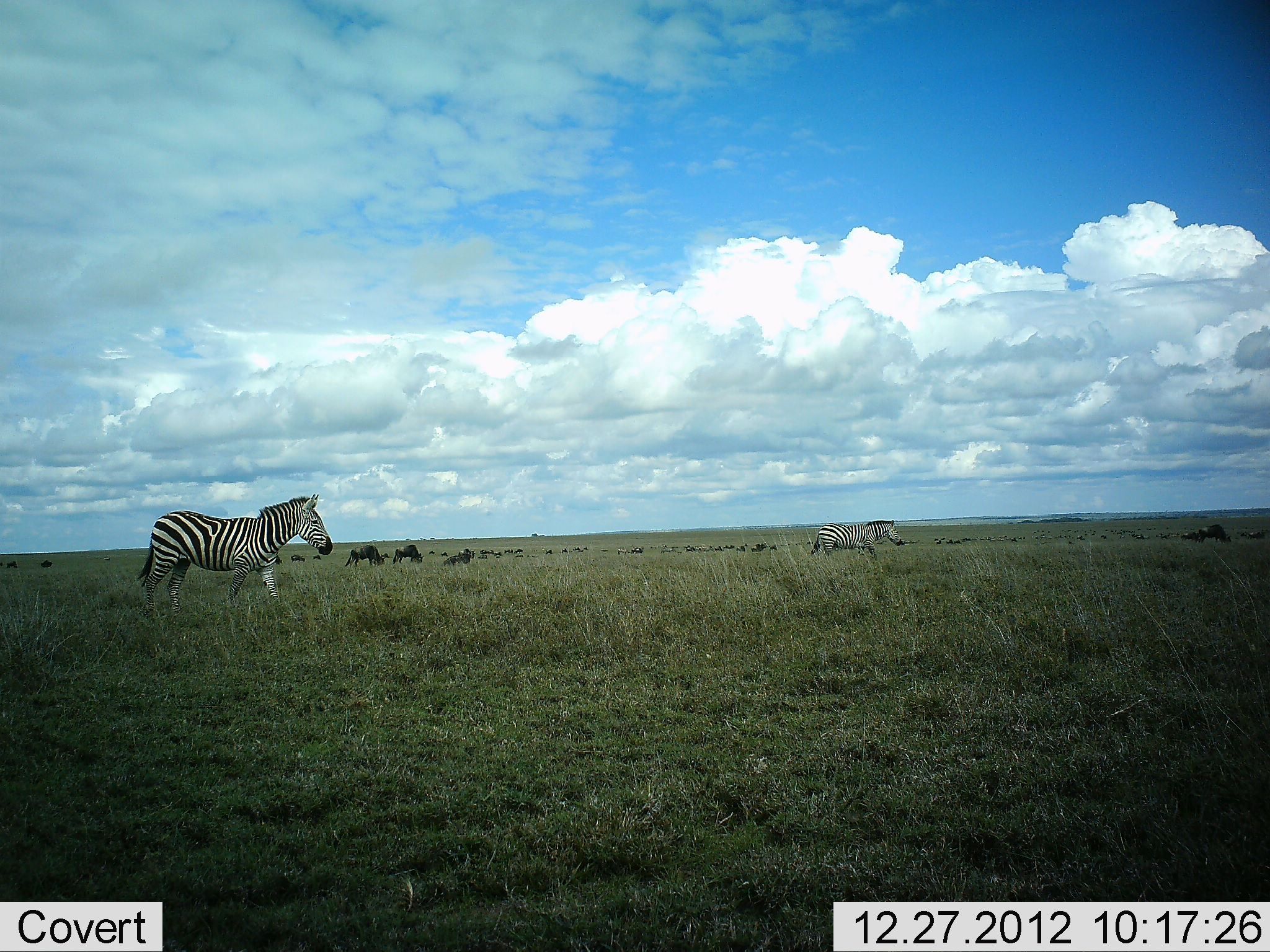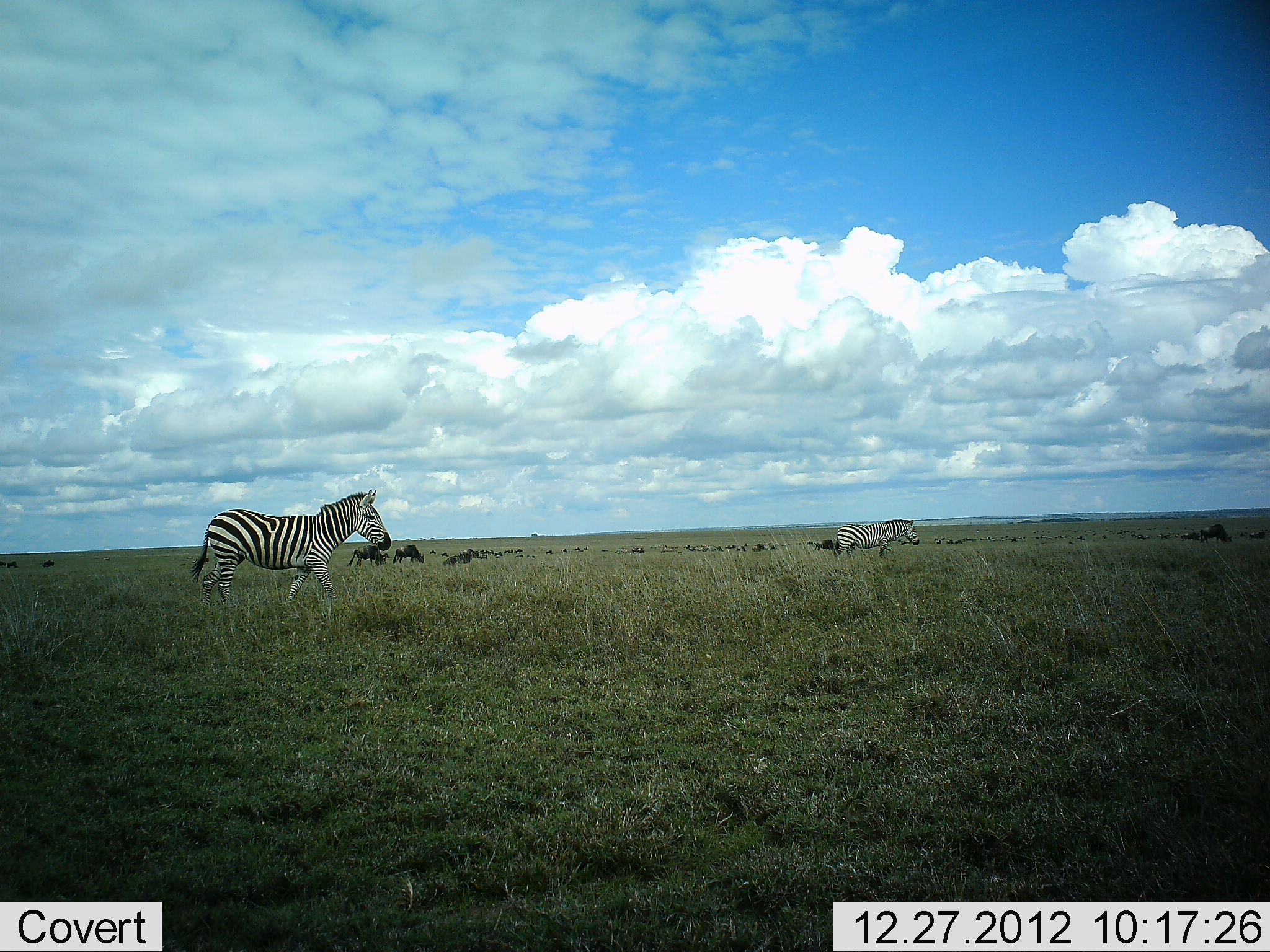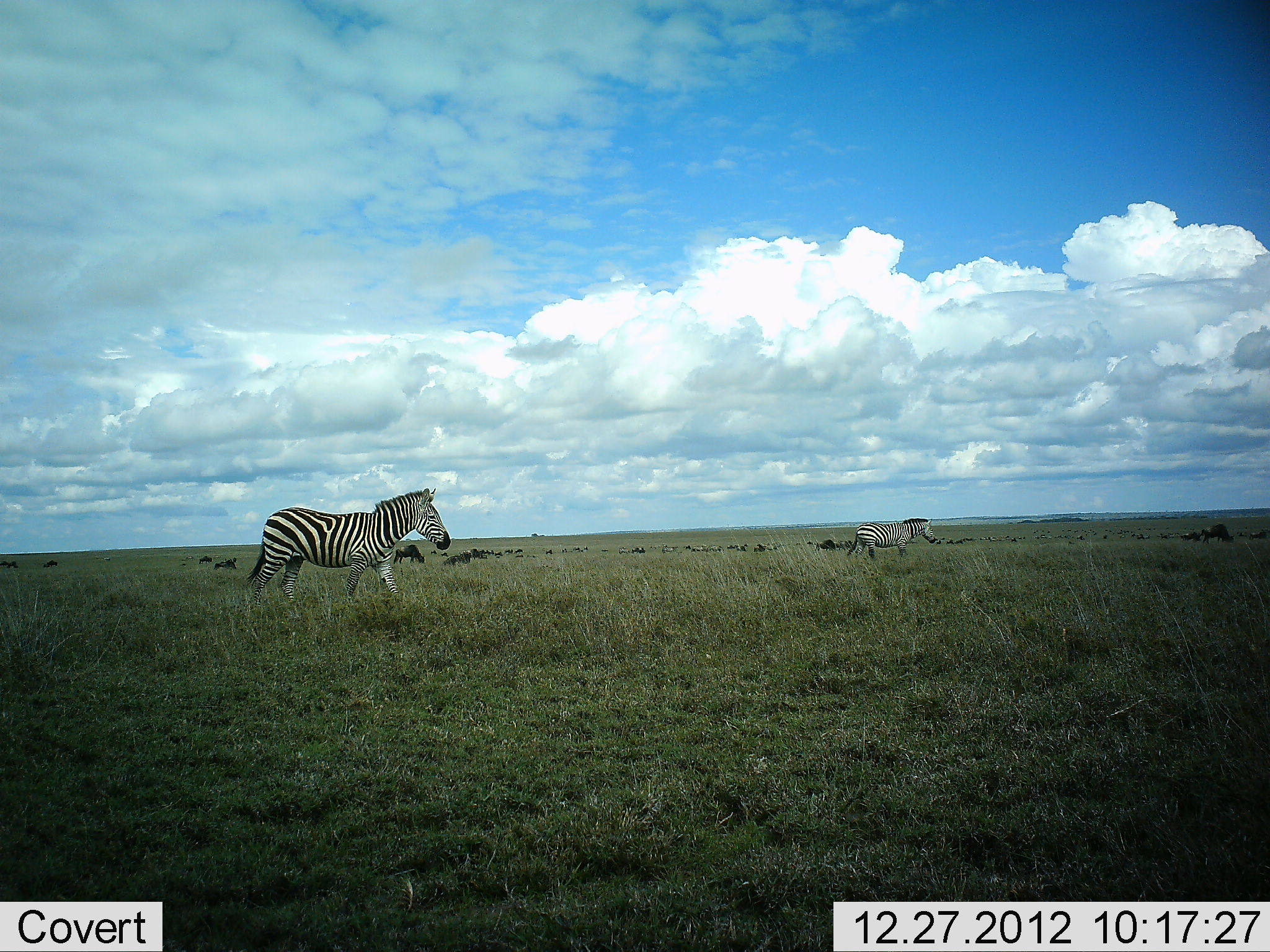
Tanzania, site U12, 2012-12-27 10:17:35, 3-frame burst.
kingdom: Animalia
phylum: Chordata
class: Mammalia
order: Artiodactyla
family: Bovidae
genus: Connochaetes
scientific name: Connochaetes taurinus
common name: blue wildebeest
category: wildebeest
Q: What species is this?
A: Wildebeest (blue wildebeest) (Connochaetes taurinus).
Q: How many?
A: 11-50.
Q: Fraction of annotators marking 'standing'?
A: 40%.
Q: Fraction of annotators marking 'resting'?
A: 10%.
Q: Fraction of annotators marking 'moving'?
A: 40%.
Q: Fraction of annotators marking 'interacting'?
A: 0%.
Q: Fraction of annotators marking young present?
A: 0%.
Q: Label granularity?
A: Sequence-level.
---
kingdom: Animalia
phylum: Chordata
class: Mammalia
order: Perissodactyla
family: Equidae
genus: Equus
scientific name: Equus quagga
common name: plains zebra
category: zebra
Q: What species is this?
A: Zebra (plains zebra) (Equus quagga).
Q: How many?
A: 2.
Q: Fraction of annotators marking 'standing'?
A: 0%.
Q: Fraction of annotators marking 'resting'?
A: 0%.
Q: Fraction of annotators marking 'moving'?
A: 100%.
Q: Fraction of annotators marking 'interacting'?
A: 0%.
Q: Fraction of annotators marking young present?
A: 0%.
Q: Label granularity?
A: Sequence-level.